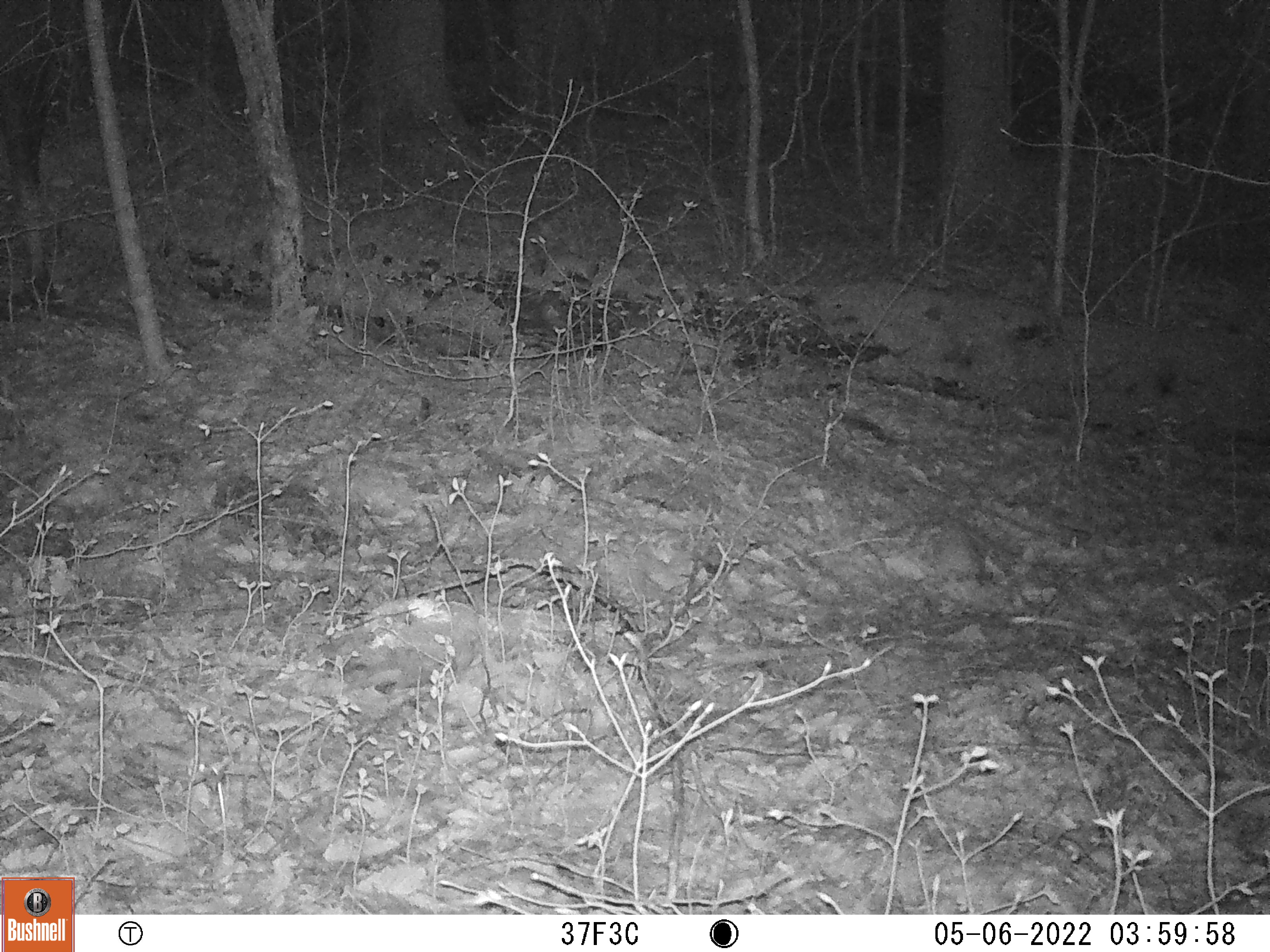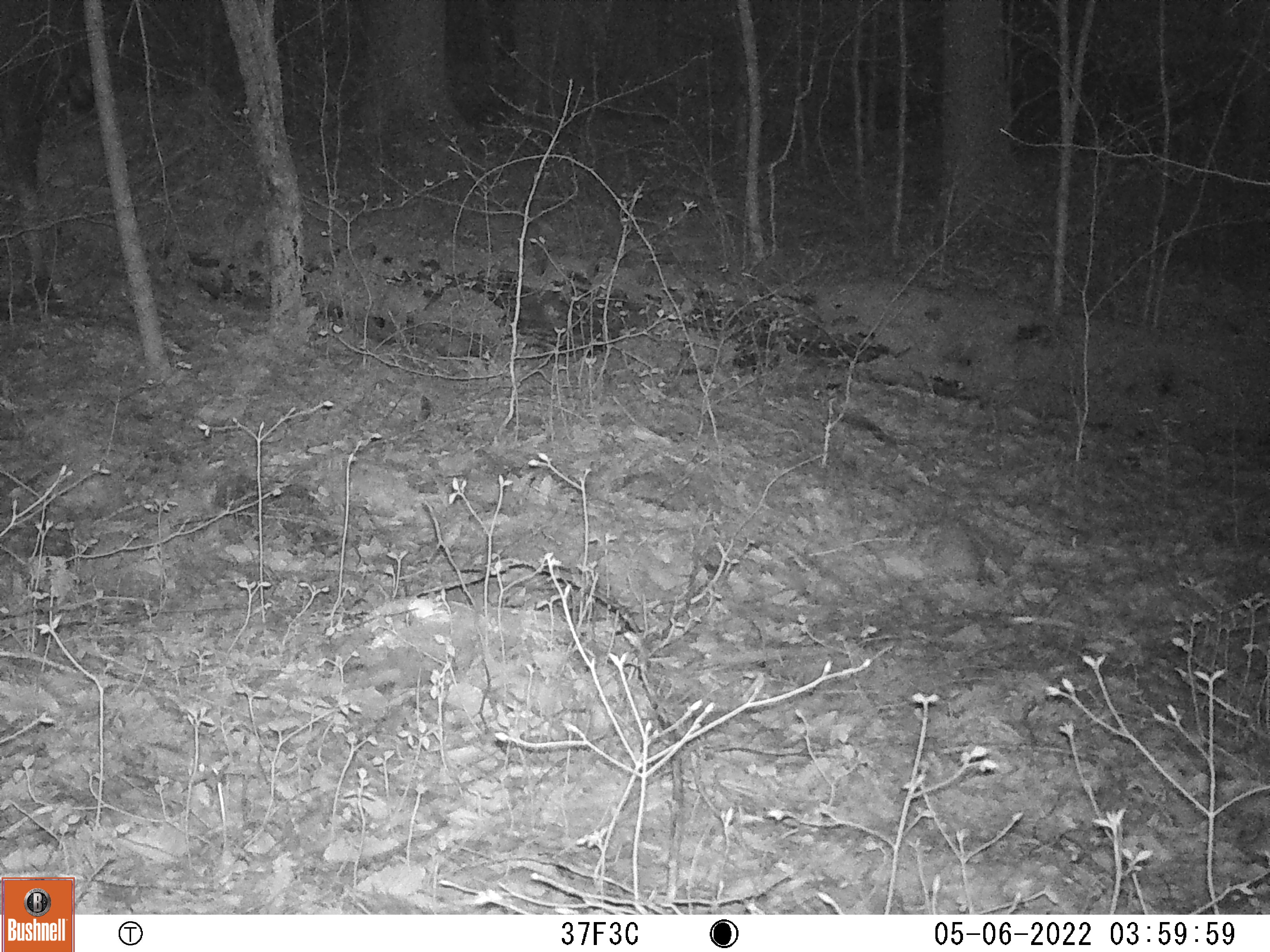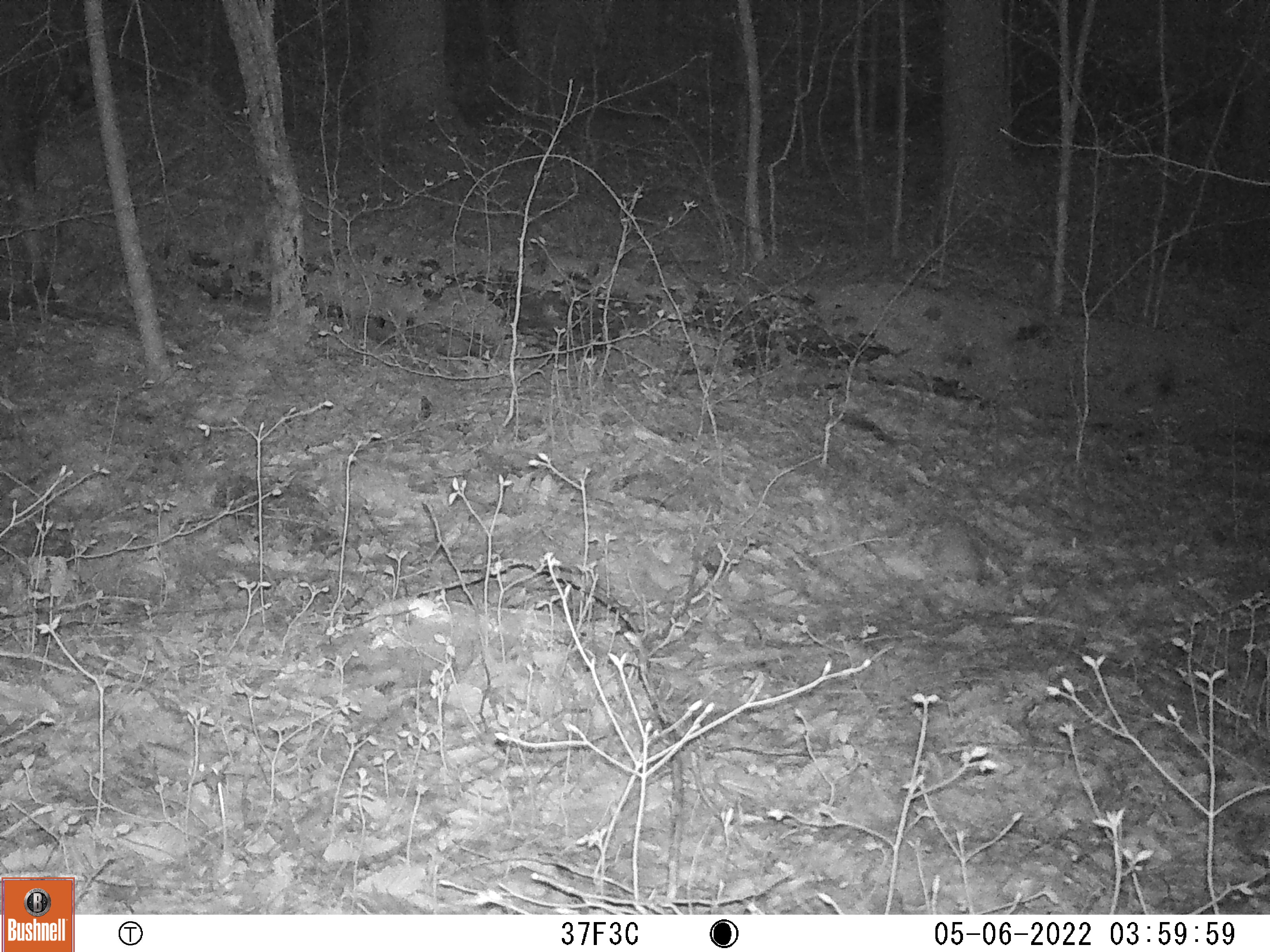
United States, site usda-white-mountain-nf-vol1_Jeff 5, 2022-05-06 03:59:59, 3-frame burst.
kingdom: Animalia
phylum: Chordata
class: Mammalia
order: Artiodactyla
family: Cervidae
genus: Alces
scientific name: Alces alces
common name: moose